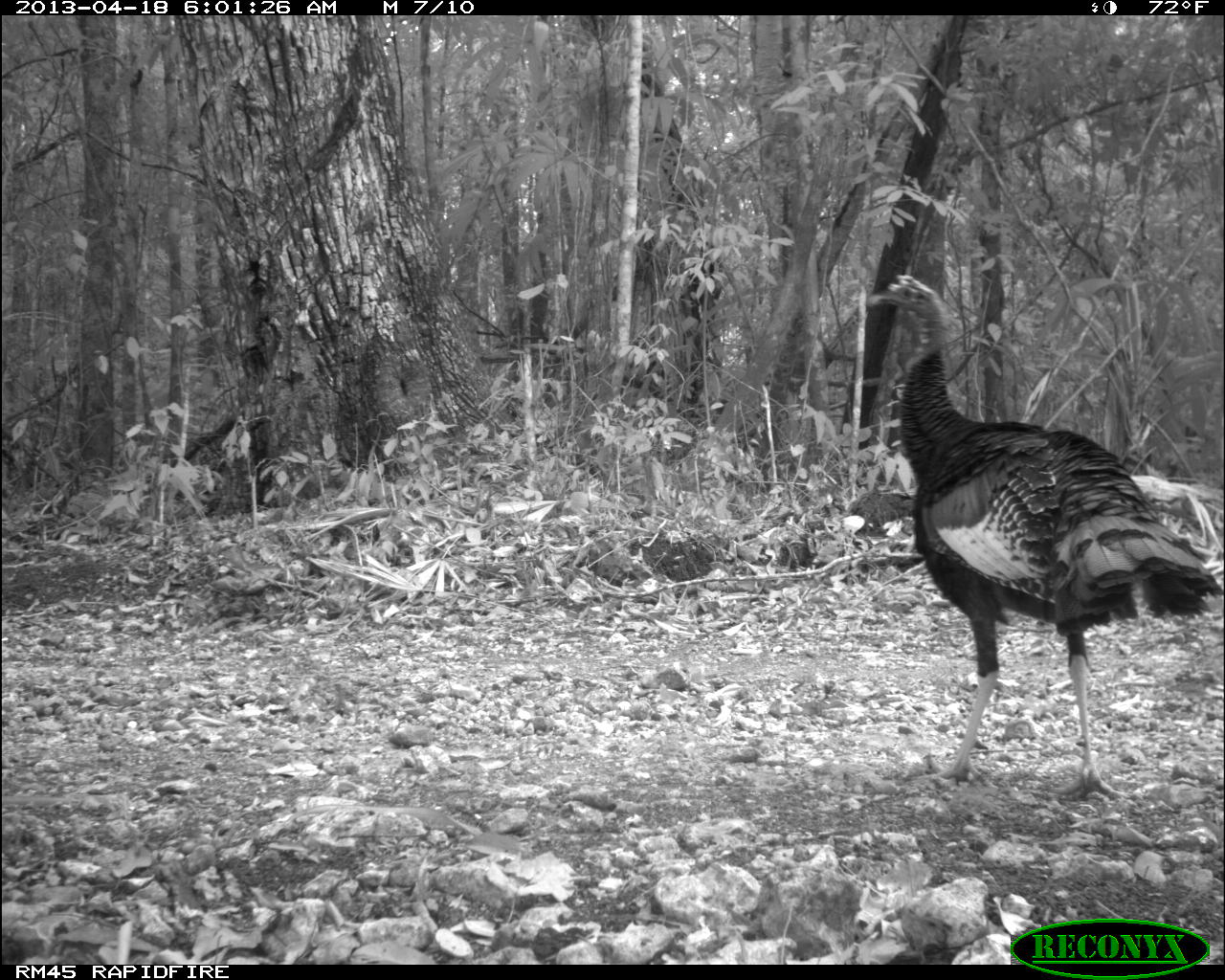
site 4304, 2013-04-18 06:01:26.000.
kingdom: Animalia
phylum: Chordata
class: Aves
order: Galliformes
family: Phasianidae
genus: Meleagris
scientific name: Meleagris ocellata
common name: ocellated turkey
Meleagris ocellata (ocellated turkey), count 1, sex male.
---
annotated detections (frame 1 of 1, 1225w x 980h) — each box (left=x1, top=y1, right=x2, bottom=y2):
meleagris ocellata: (left=861, top=274, right=1224, bottom=799)